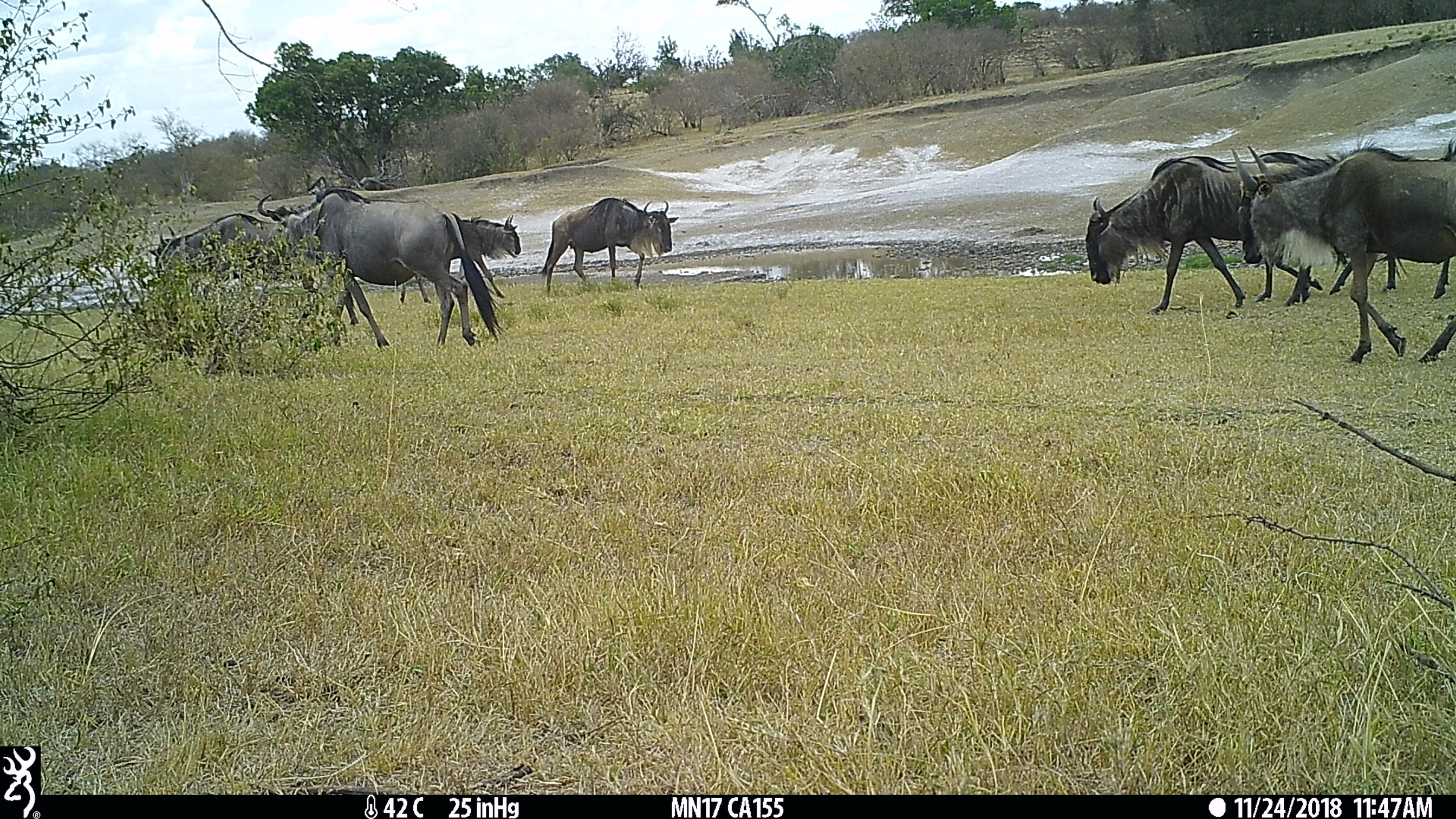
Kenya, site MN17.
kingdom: Animalia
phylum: Chordata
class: Mammalia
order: Artiodactyla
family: Bovidae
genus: Connochaetes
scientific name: Connochaetes taurinus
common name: blue wildebeest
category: wildebeest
Wildebeest (blue wildebeest) (Connochaetes taurinus).